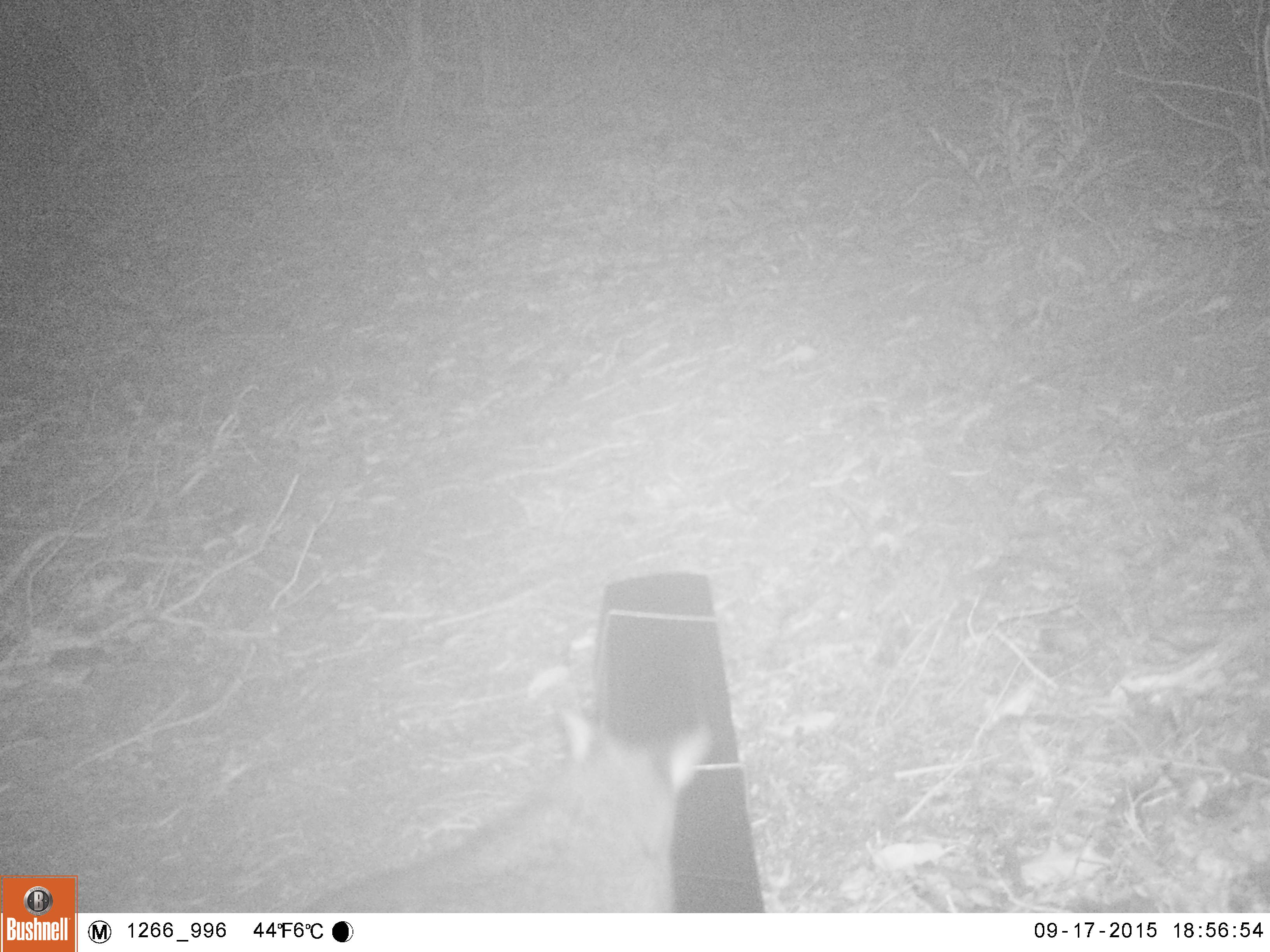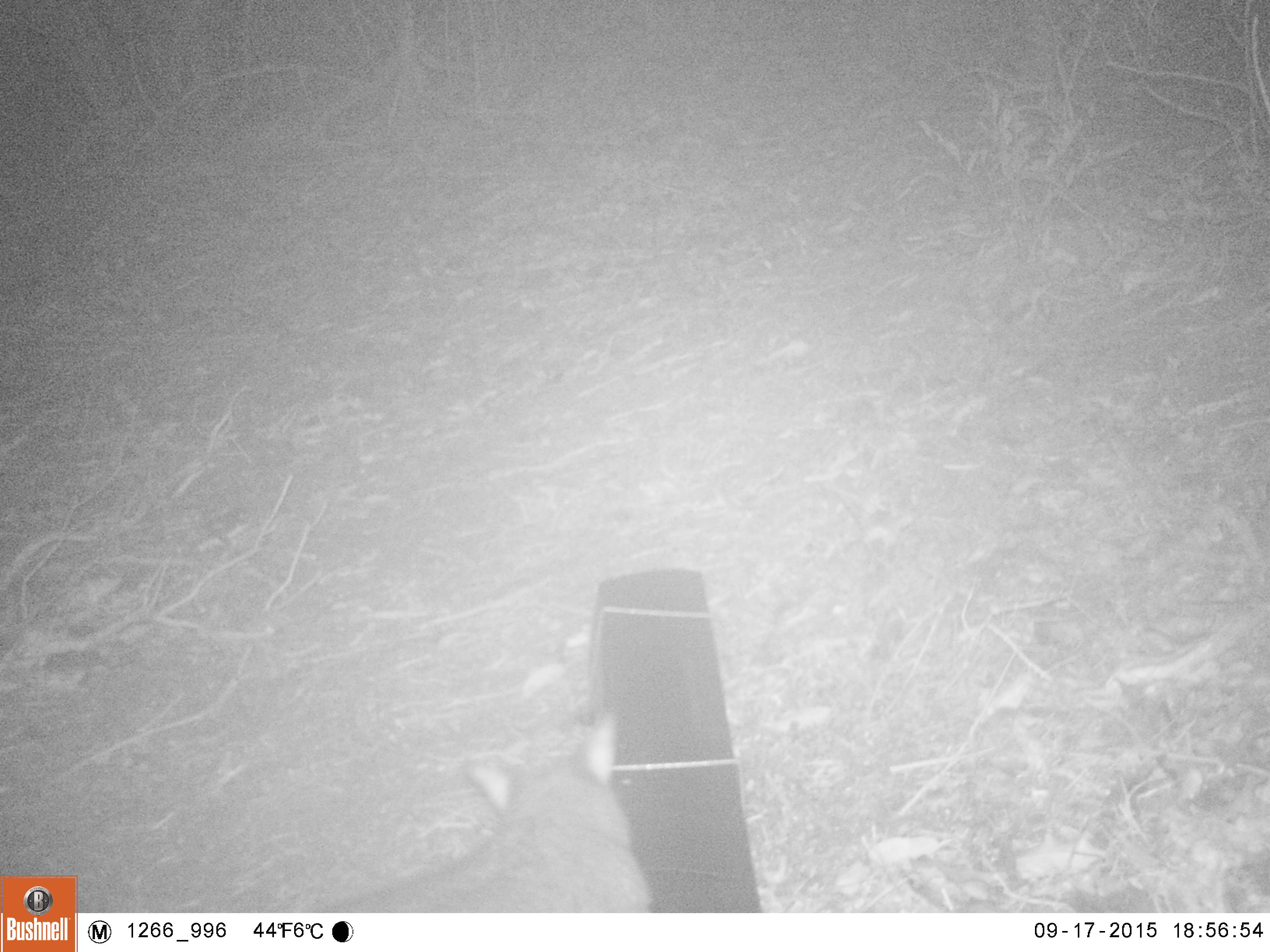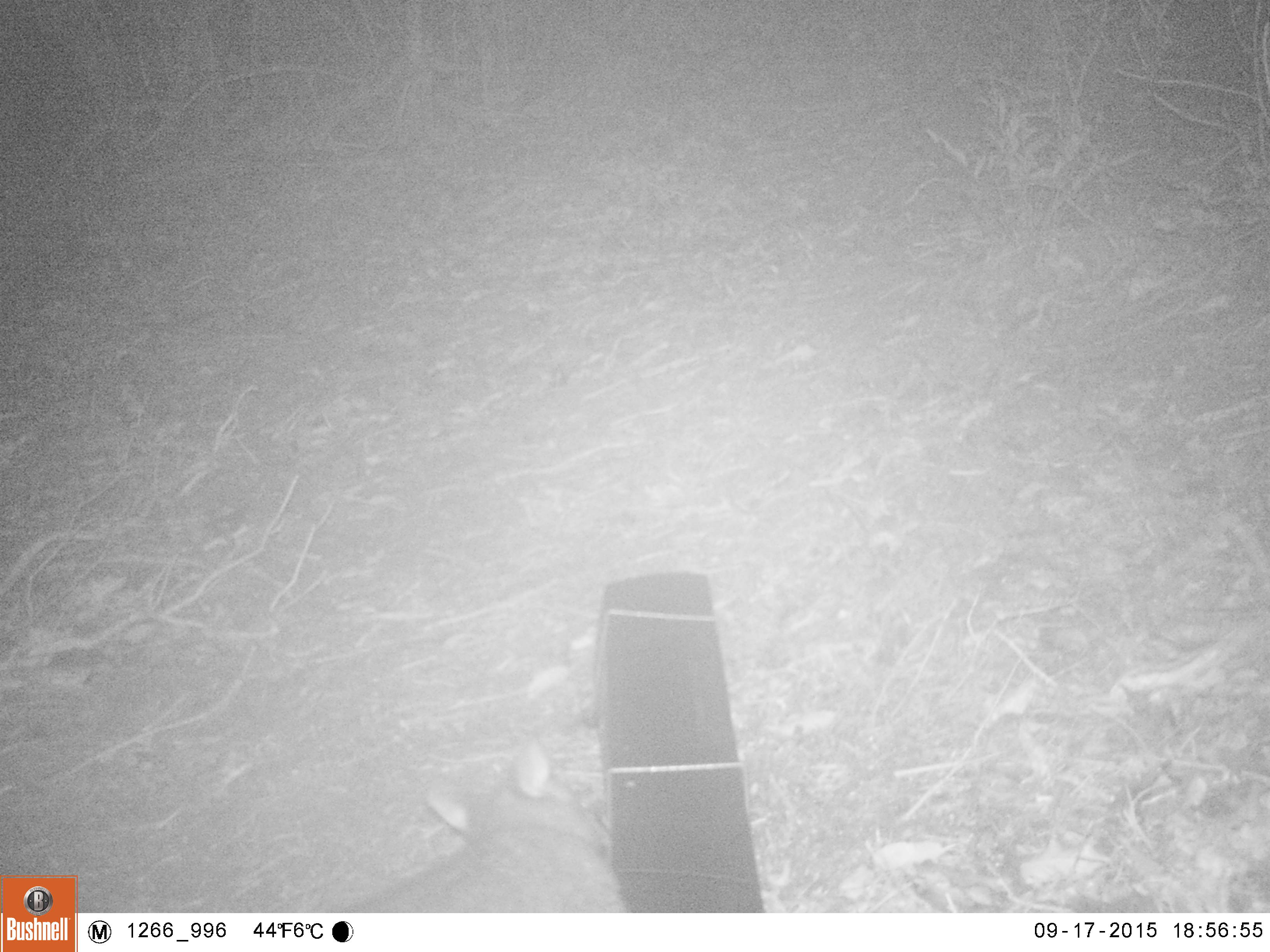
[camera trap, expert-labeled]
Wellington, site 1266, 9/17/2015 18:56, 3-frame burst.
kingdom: Animalia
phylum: Chordata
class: Mammalia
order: Didelphimorphia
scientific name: Didelphimorphia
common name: possum